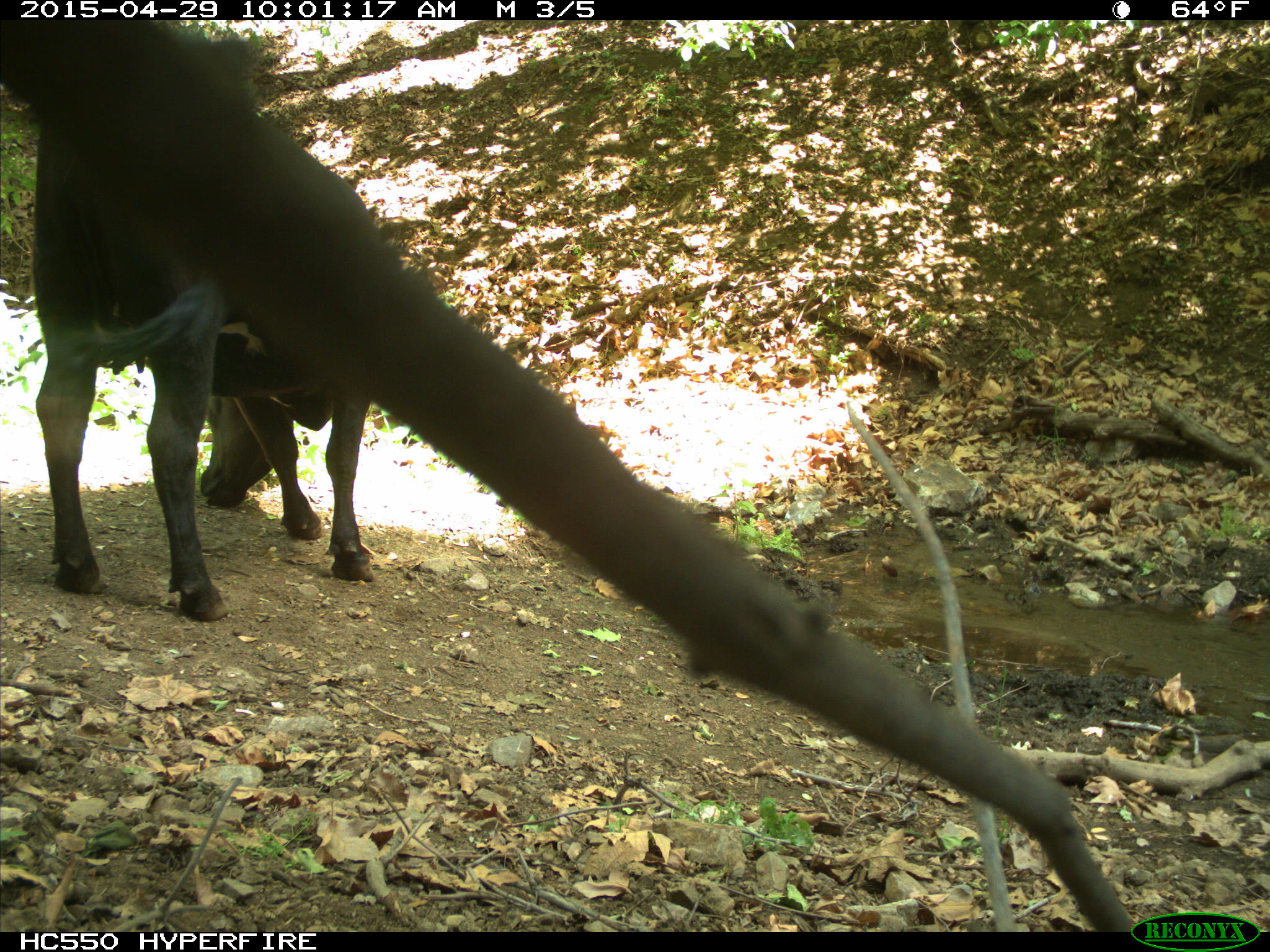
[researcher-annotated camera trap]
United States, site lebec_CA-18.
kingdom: Animalia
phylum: Chordata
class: Mammalia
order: Artiodactyla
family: Bovidae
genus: Bos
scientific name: Bos taurus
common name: domestic cow